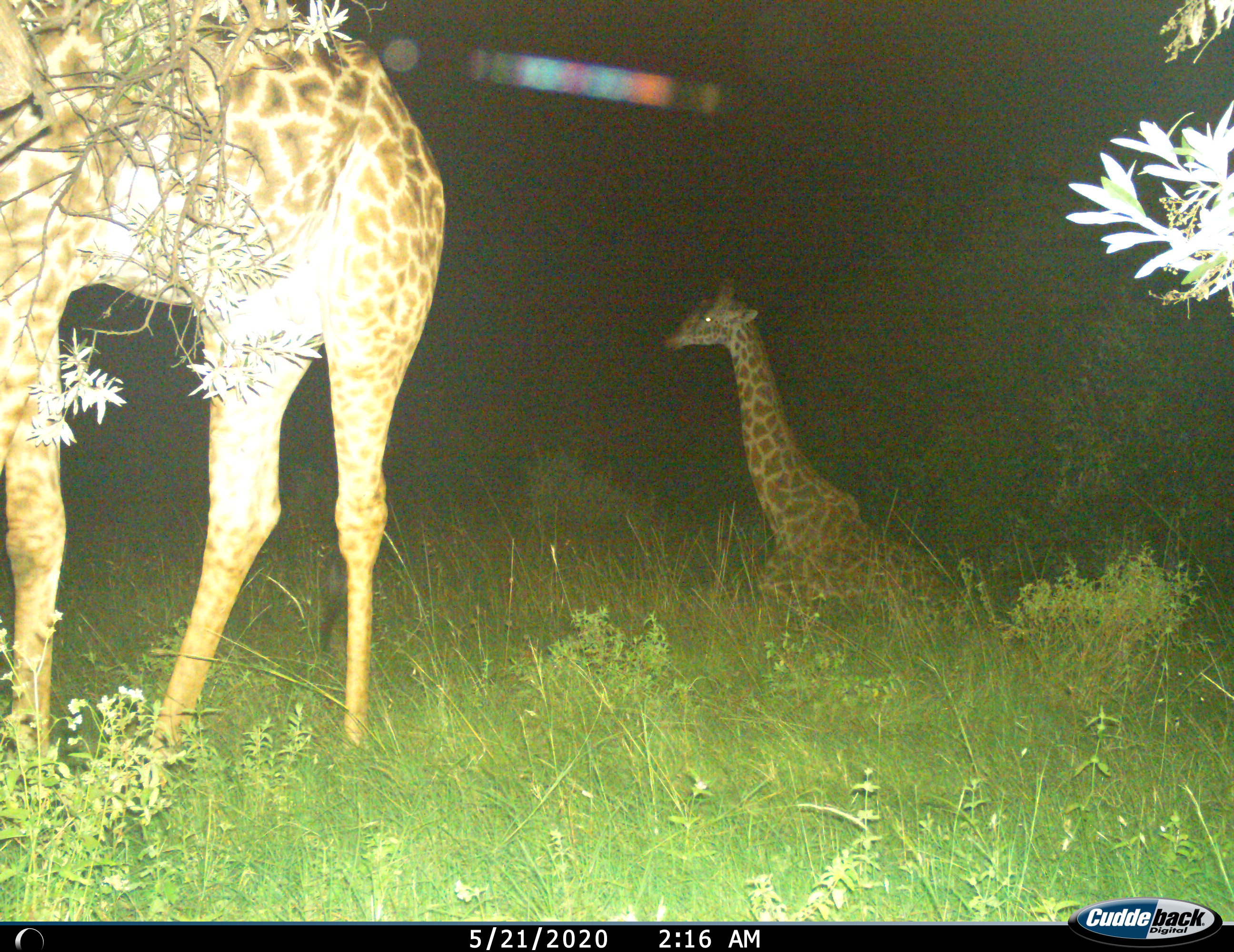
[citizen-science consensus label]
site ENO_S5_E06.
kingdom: Animalia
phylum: Chordata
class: Mammalia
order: Artiodactyla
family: Giraffidae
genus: Giraffa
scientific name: Giraffa camelopardalis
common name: giraffe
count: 2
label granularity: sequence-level